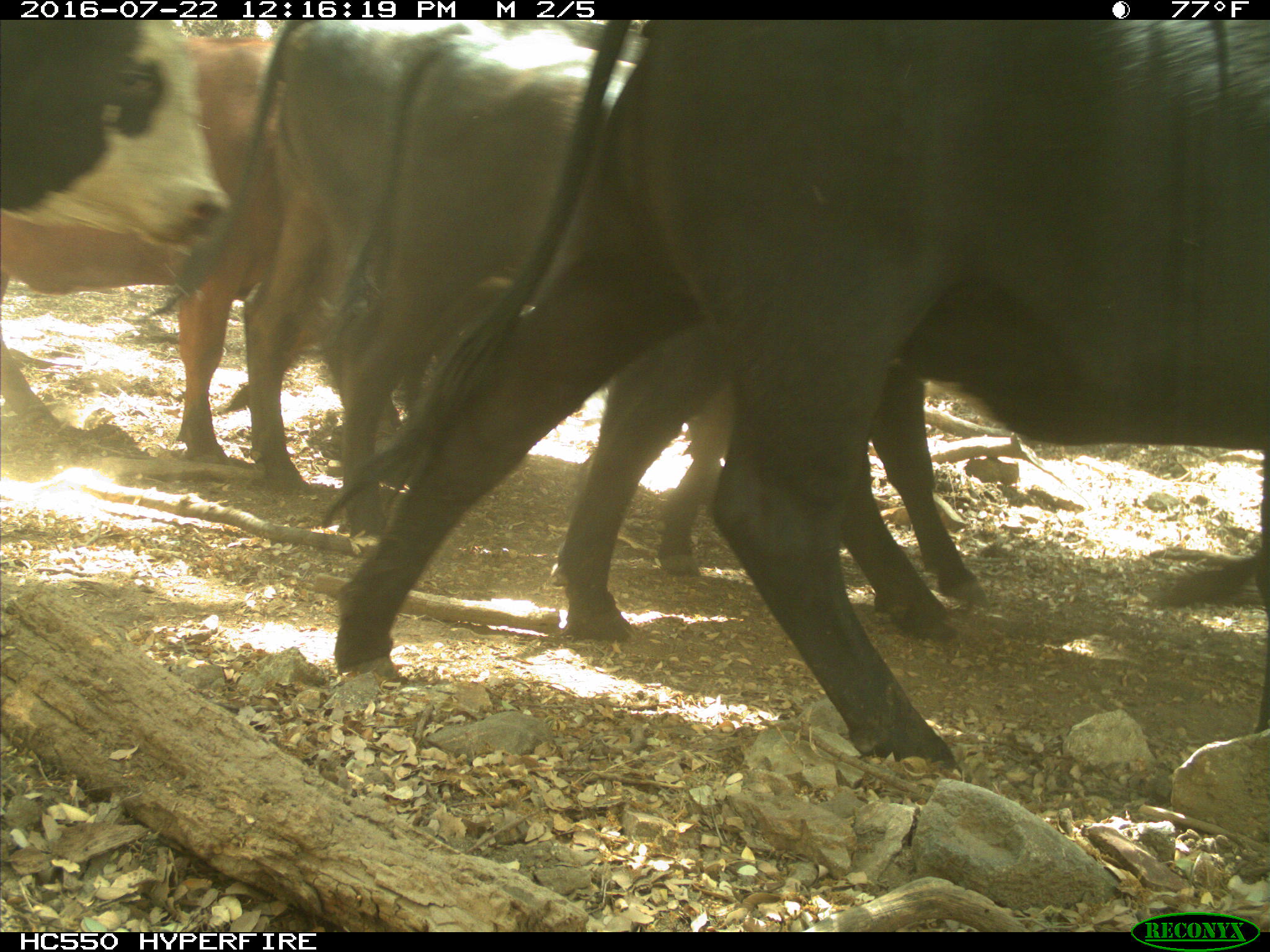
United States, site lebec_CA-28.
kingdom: Animalia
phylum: Chordata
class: Mammalia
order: Artiodactyla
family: Bovidae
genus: Bos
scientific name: Bos taurus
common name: domestic cow